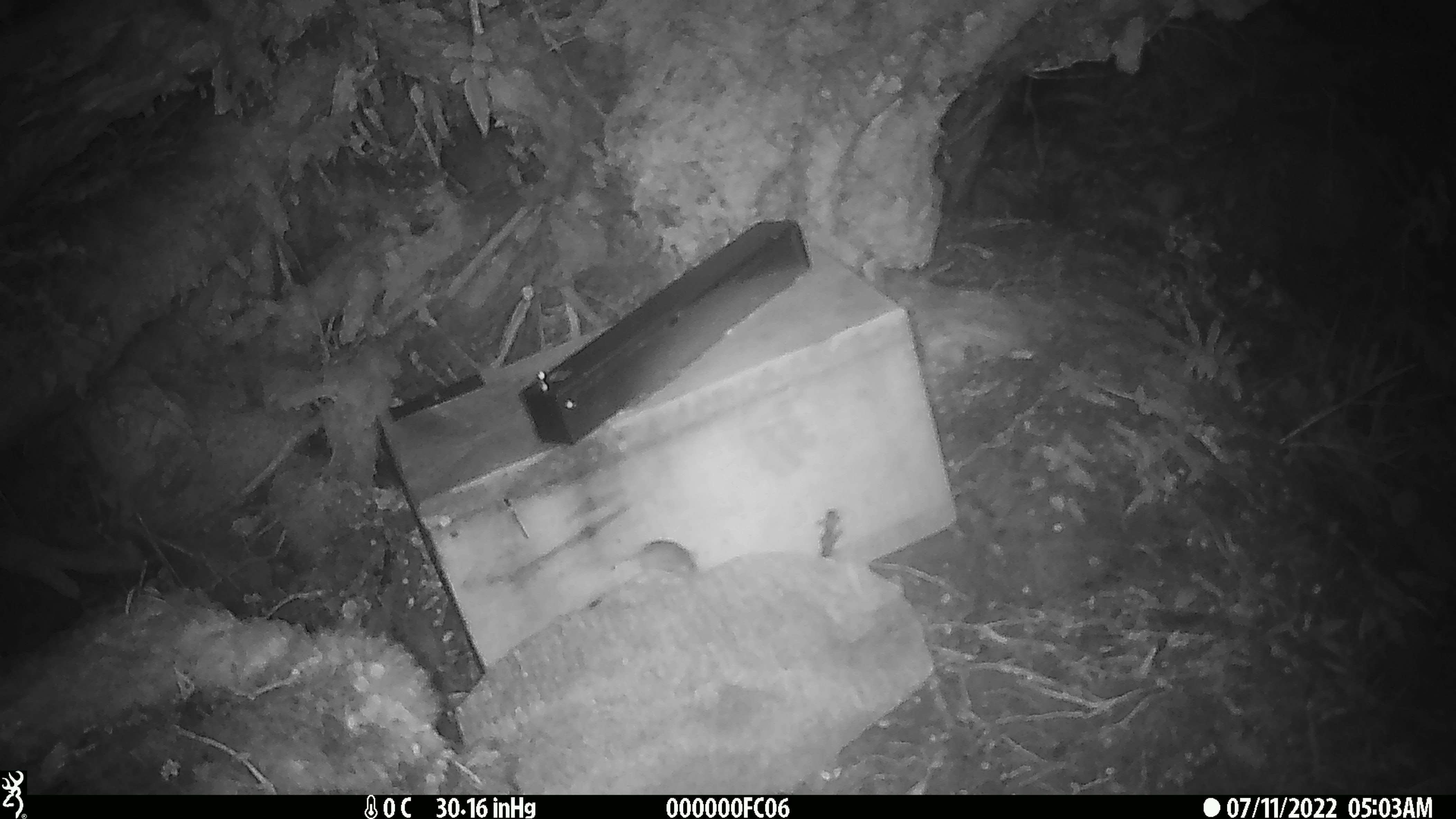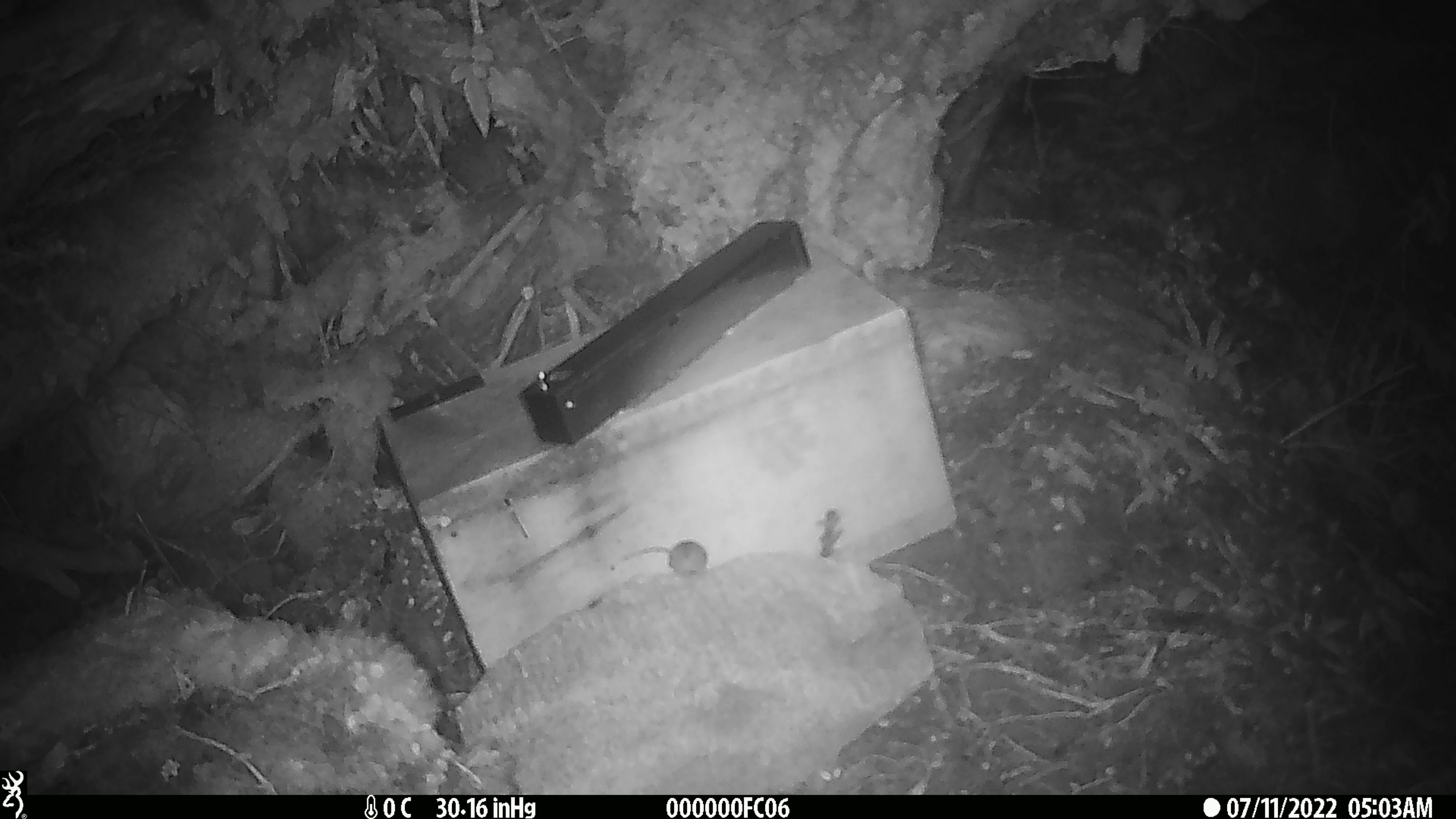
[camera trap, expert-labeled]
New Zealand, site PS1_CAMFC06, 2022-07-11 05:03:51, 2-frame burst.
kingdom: Animalia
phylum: Chordata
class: Mammalia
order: Rodentia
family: Muridae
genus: Mus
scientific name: Mus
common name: mouse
Mouse (Mus).